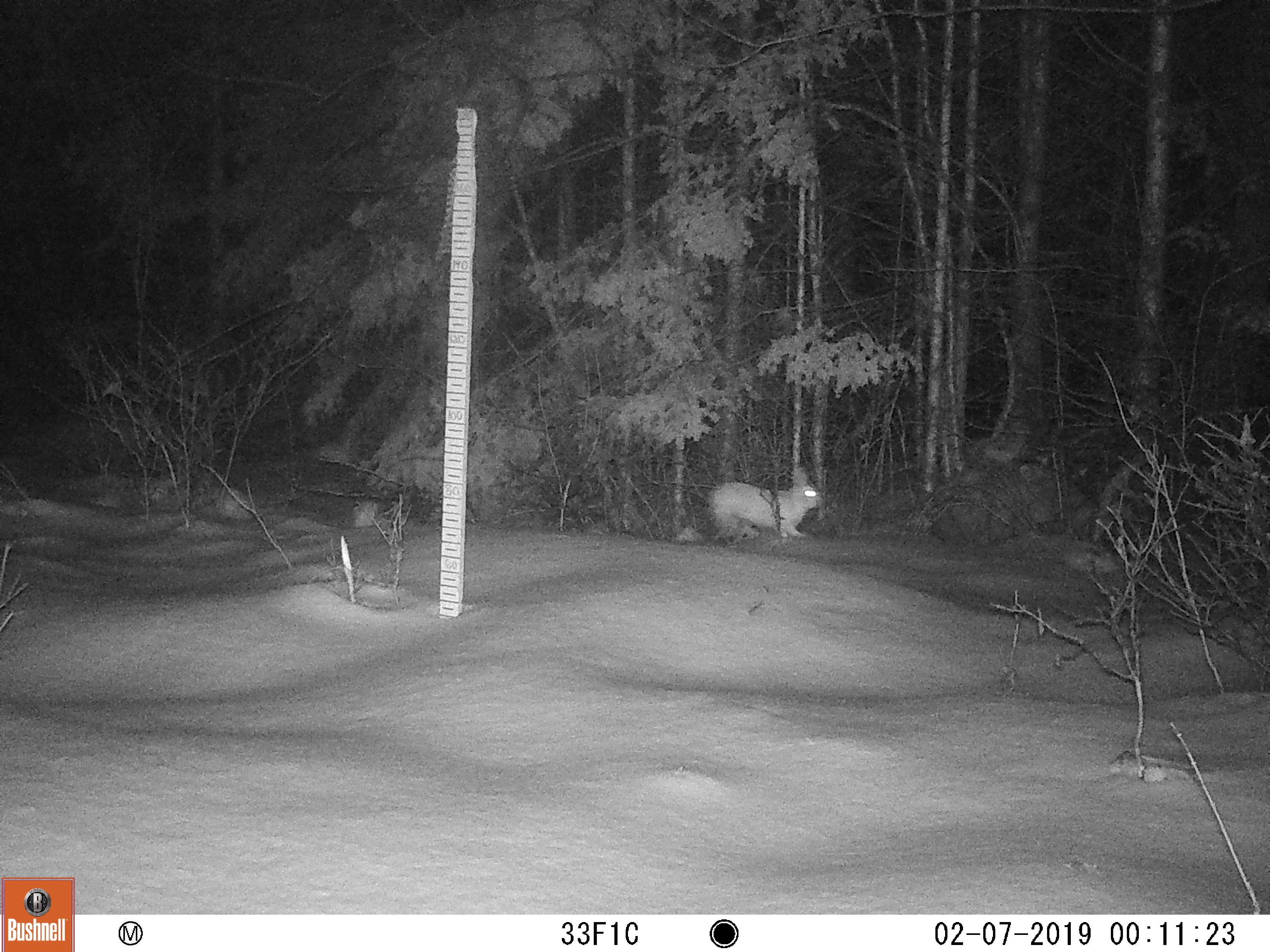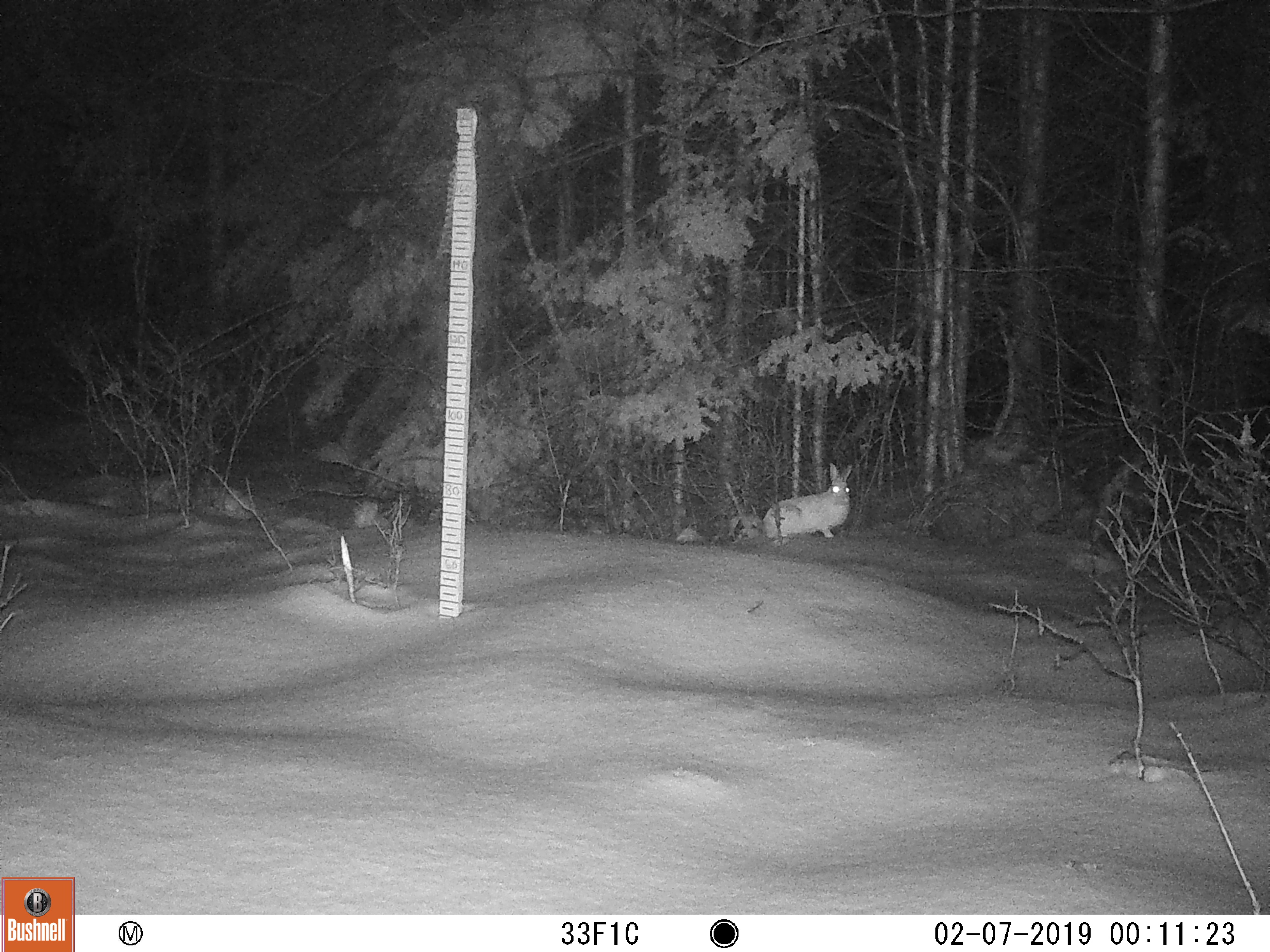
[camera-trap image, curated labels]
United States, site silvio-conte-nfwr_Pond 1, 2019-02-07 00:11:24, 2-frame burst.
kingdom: Animalia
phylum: Chordata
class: Mammalia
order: Lagomorpha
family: Leporidae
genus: Lepus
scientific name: Lepus americanus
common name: snowshoe hare